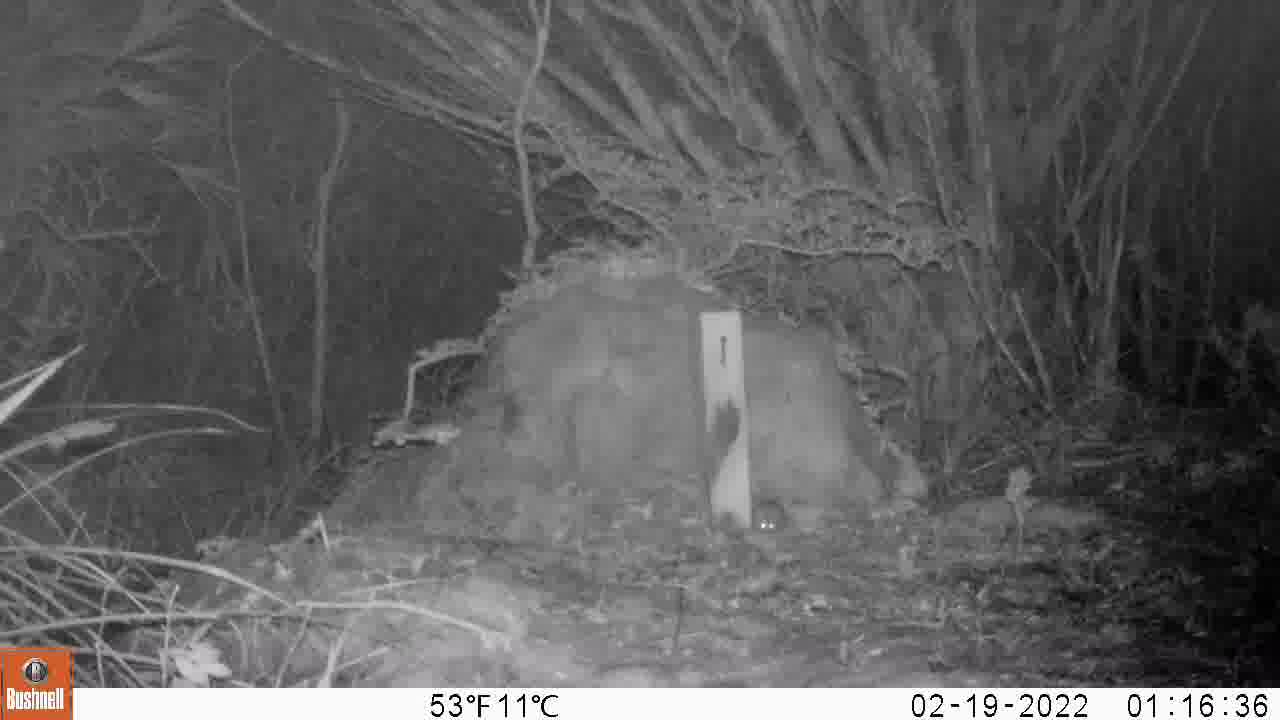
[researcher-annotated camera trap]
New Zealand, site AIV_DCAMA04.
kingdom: Animalia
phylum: Chordata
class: Mammalia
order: Rodentia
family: Muridae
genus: Mus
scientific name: Mus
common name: mouse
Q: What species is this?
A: Mouse (Mus).